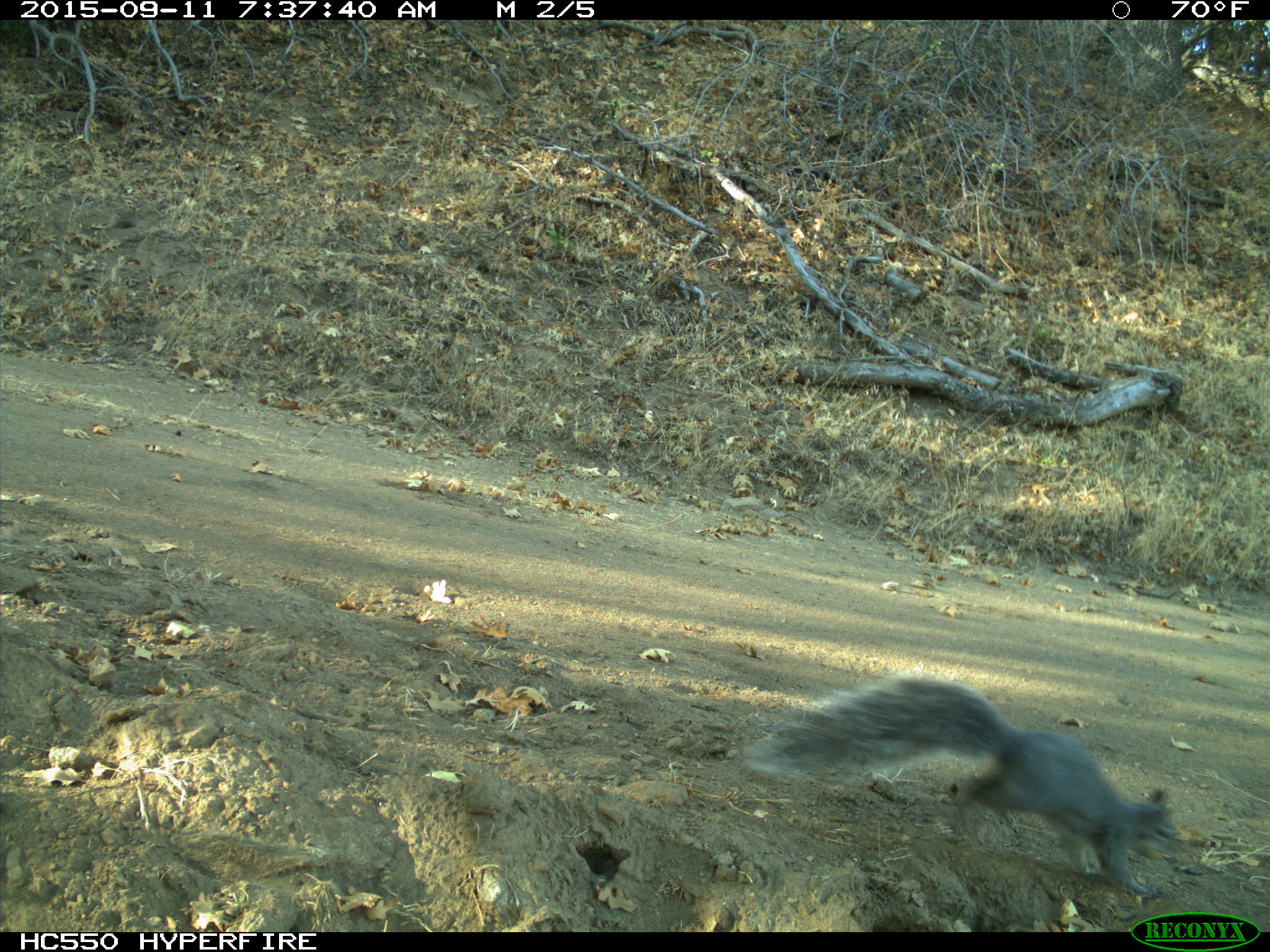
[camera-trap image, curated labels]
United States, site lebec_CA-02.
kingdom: Animalia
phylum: Chordata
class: Mammalia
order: Rodentia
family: Sciuridae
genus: Sciurus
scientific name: Sciurus carolinensis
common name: eastern gray squirrel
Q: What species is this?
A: Sciurus carolinensis (eastern gray squirrel).